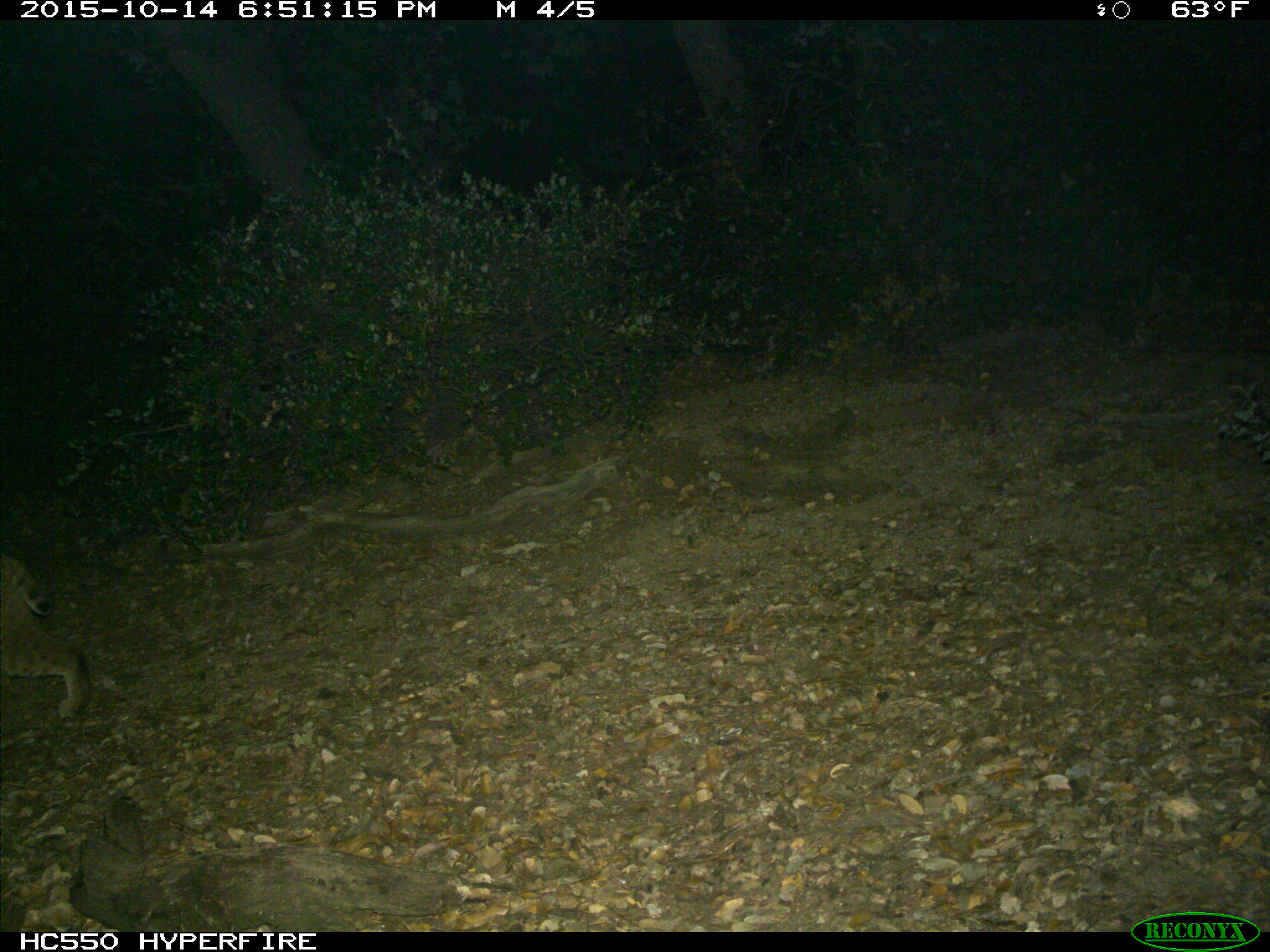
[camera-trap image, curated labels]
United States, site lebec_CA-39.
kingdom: Animalia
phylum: Chordata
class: Mammalia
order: Carnivora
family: Felidae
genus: Lynx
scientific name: Lynx rufus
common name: bobcat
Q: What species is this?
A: Lynx rufus (bobcat).